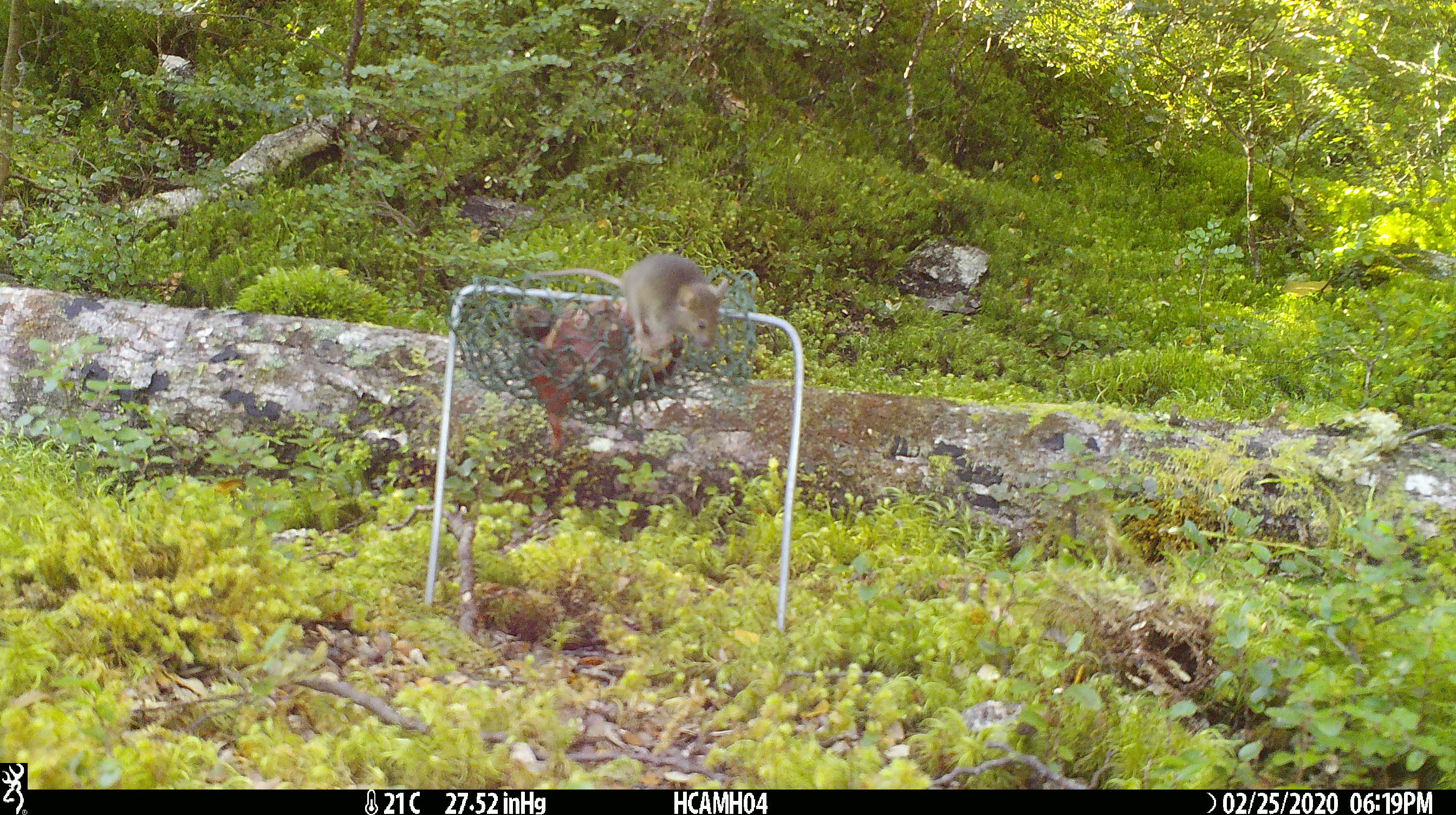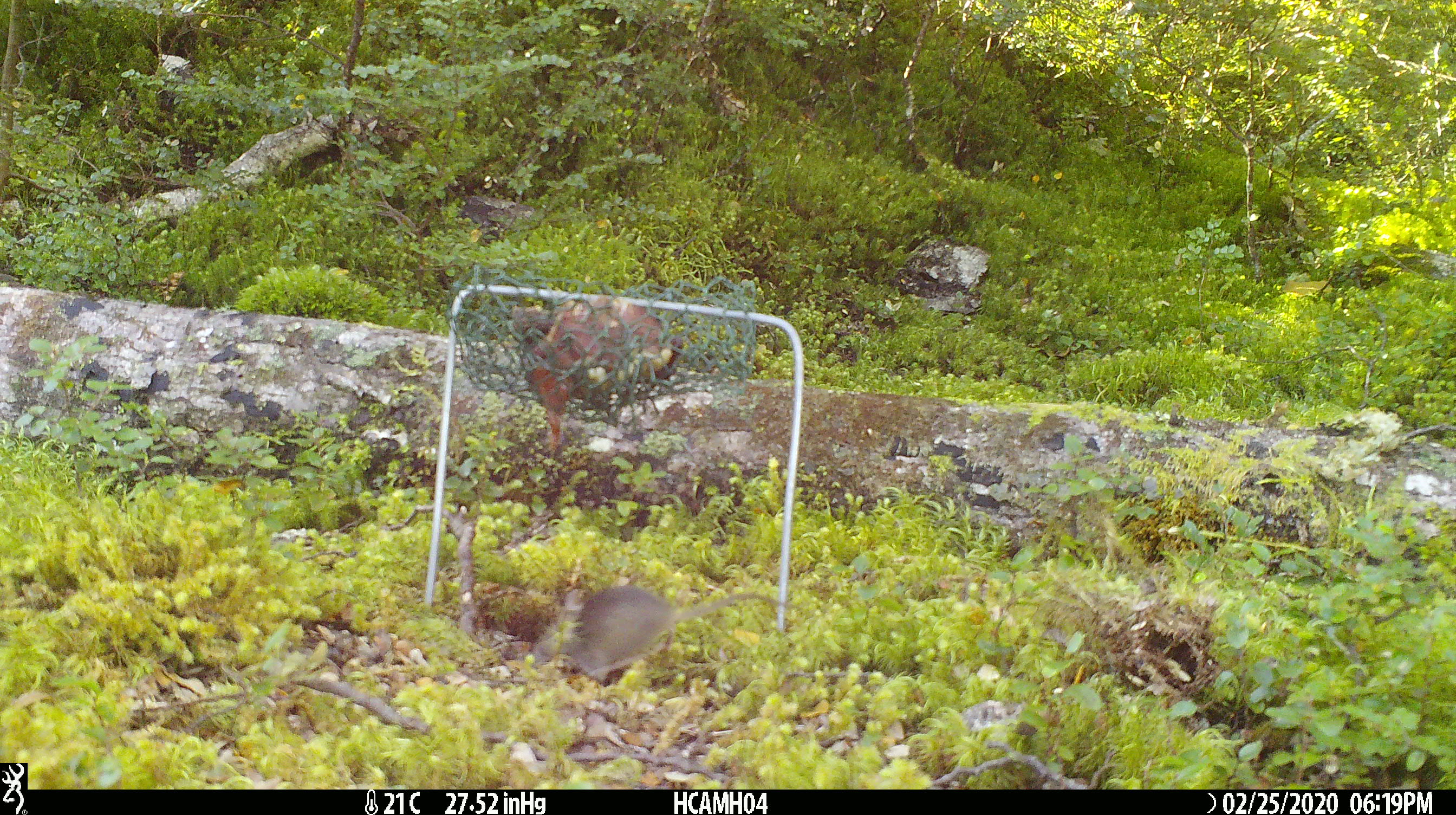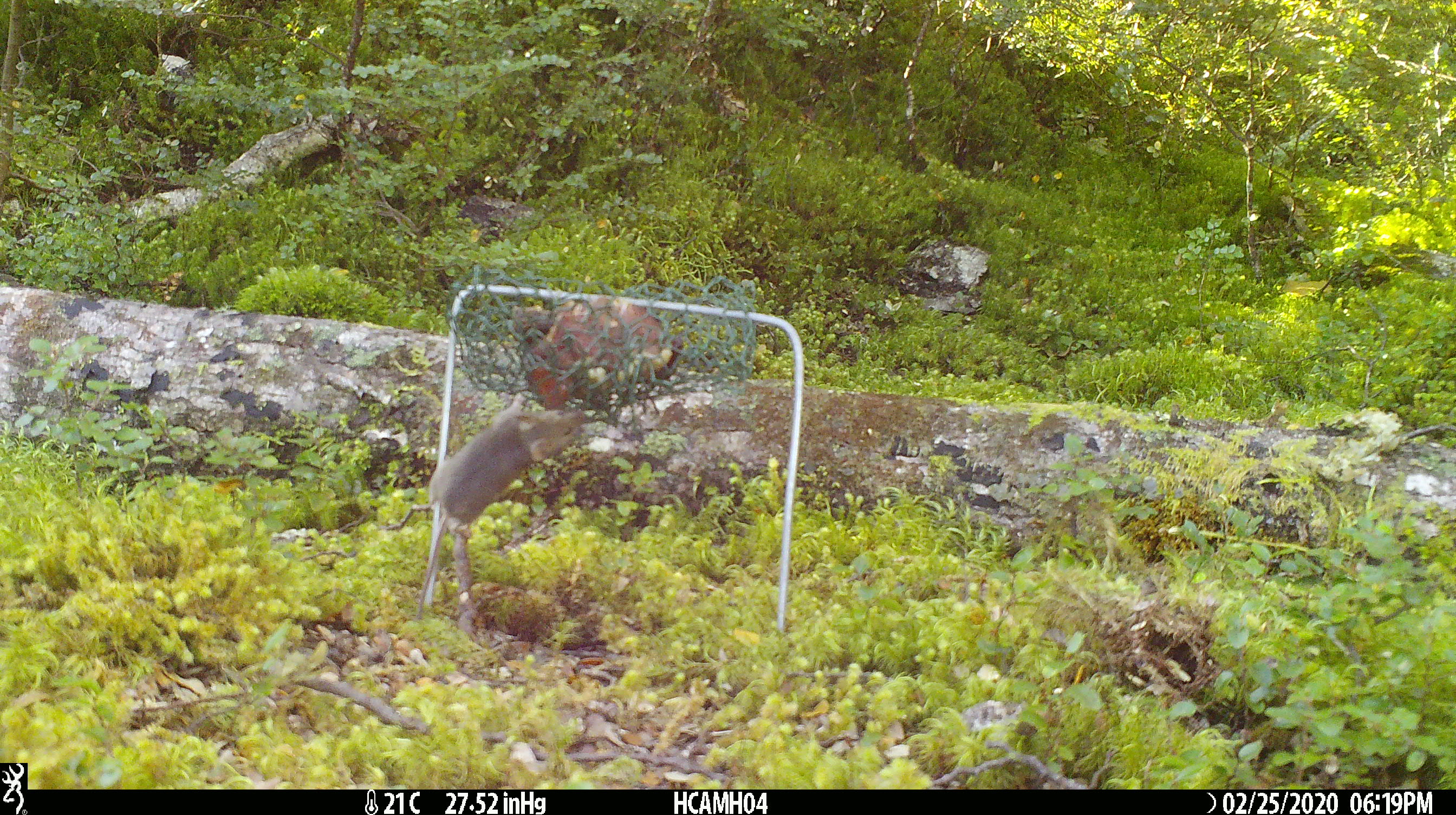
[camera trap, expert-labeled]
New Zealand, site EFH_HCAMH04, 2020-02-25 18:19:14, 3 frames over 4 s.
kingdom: Animalia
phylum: Chordata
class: Mammalia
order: Rodentia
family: Muridae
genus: Mus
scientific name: Mus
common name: mouse